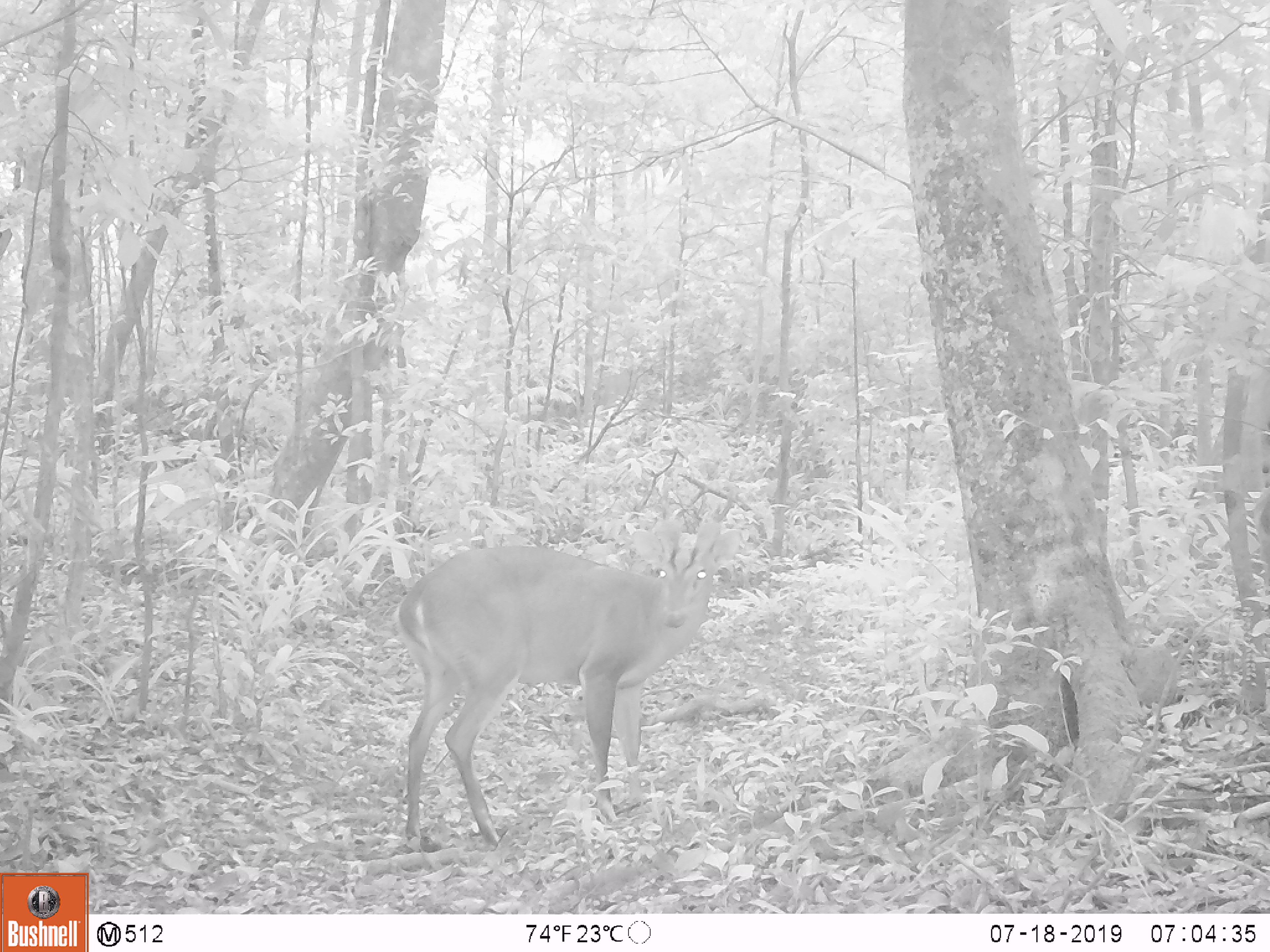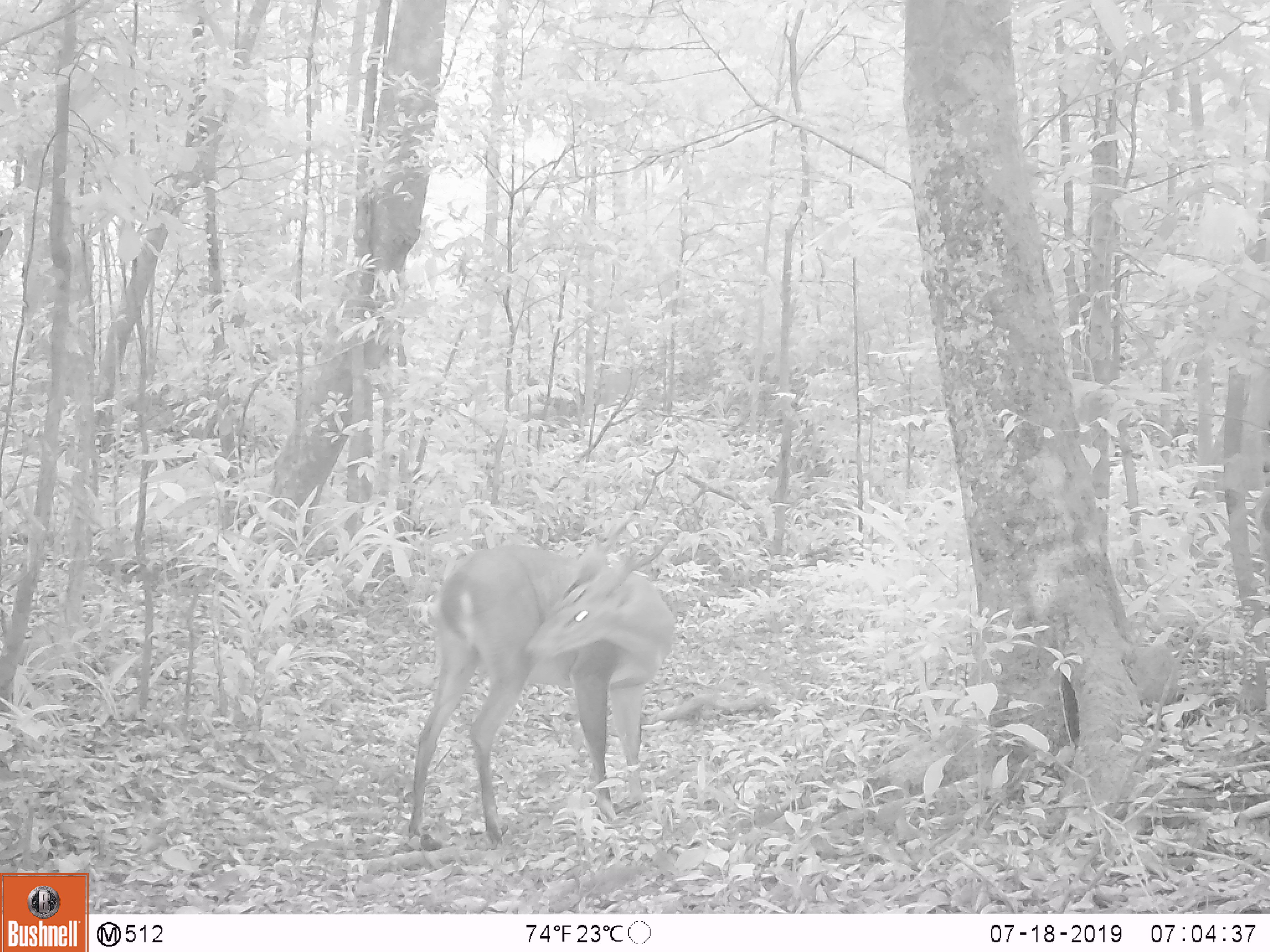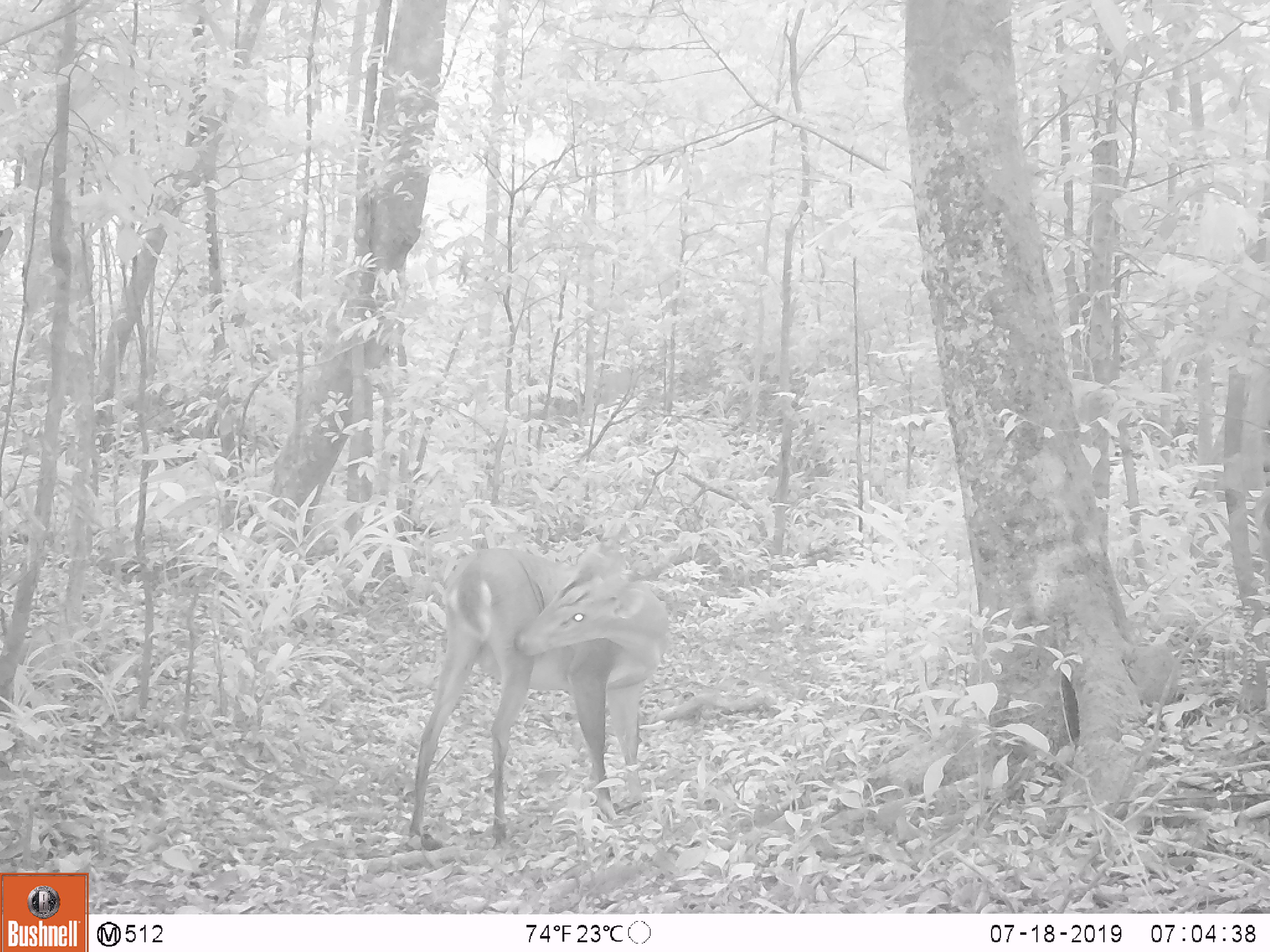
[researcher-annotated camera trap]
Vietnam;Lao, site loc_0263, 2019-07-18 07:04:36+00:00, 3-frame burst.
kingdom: Animalia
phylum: Chordata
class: Mammalia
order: Artiodactyla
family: Cervidae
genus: Muntiacus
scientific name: Muntiacus vuquangensis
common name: large-antlered muntjac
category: large antlered muntjac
Large antlered muntjac (large-antlered muntjac) (Muntiacus vuquangensis). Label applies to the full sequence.